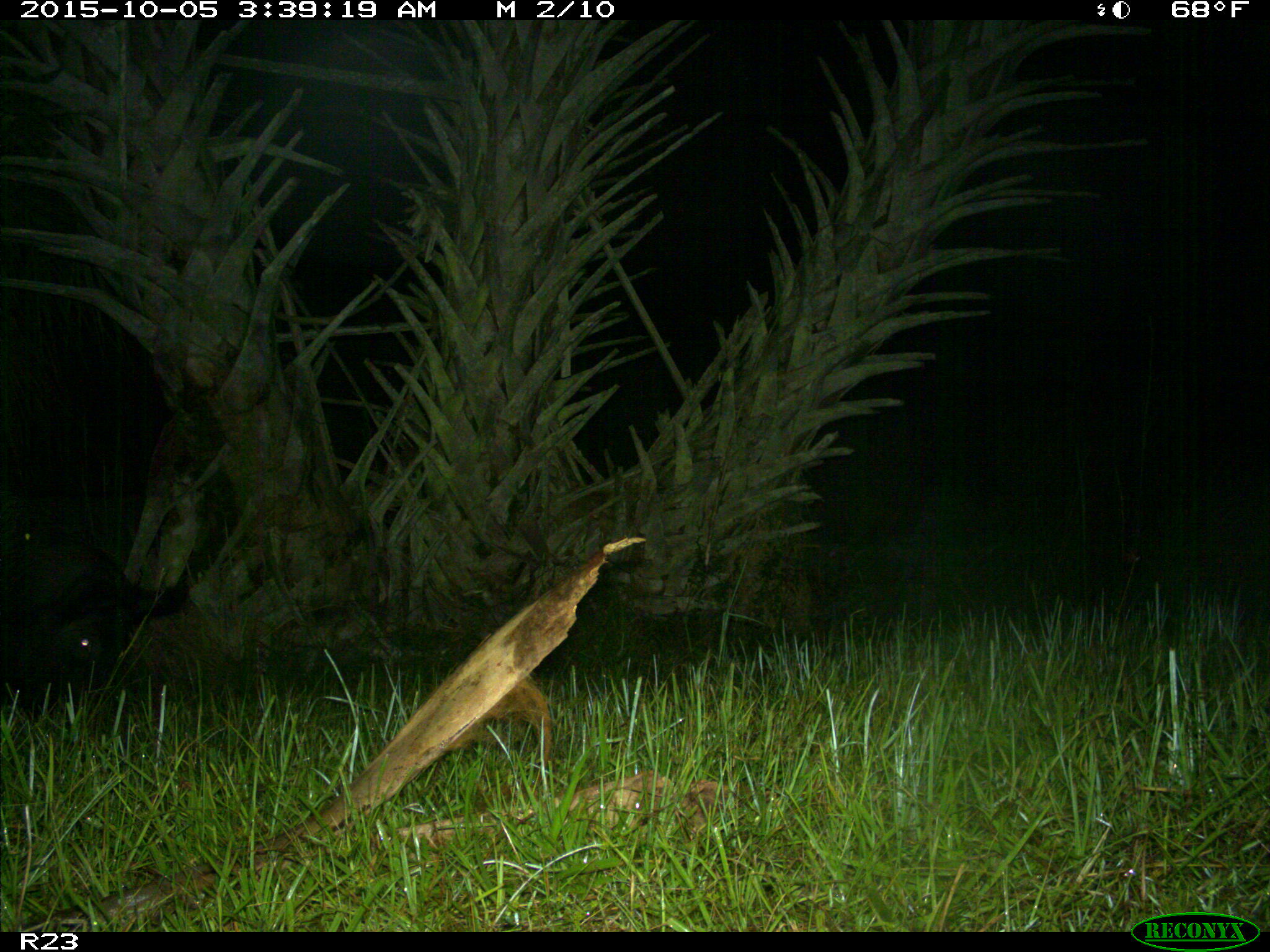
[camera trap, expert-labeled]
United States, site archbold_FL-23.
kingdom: Animalia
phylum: Chordata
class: Mammalia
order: Artiodactyla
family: Suidae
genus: Sus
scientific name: Sus scrofa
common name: wild boar